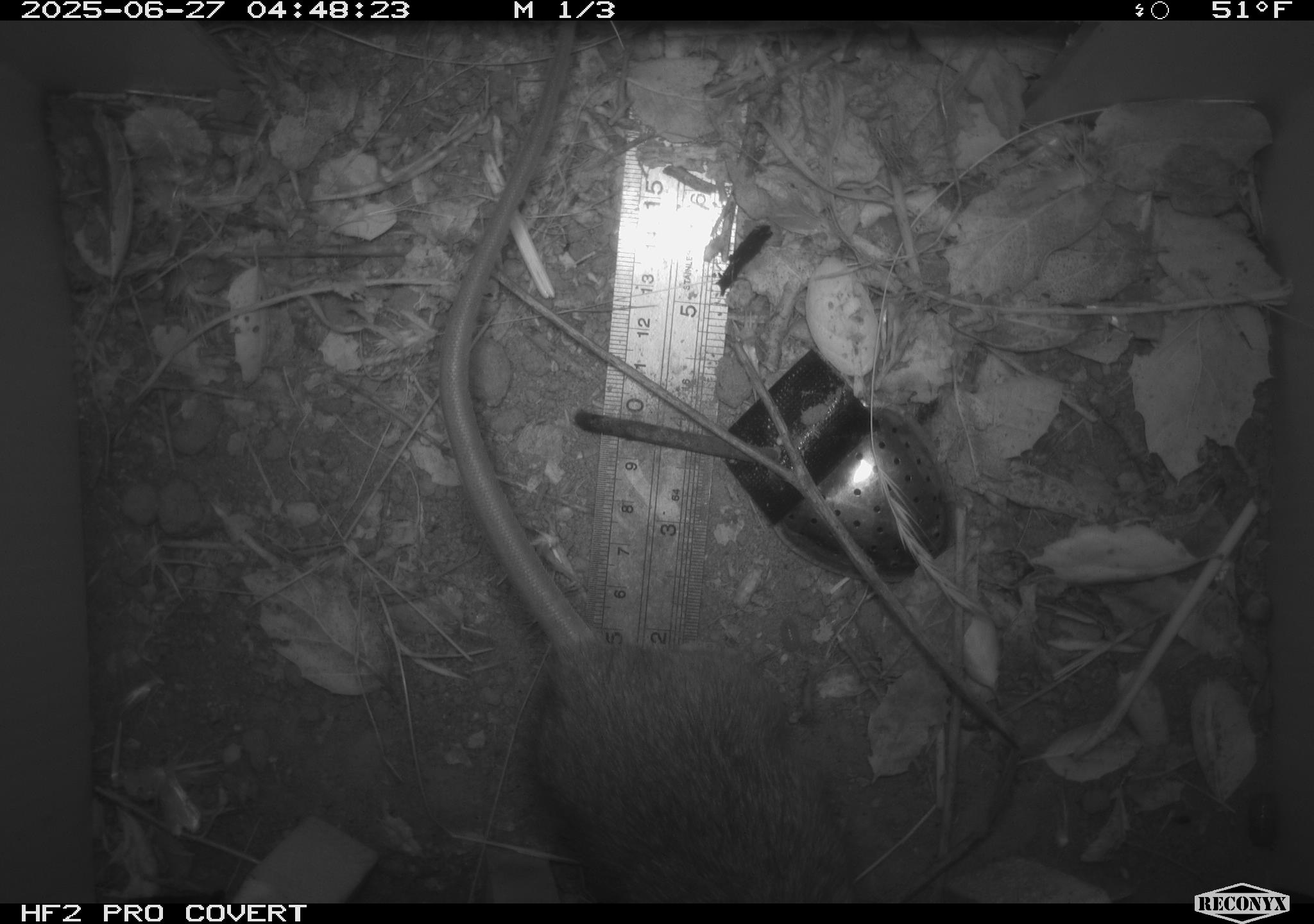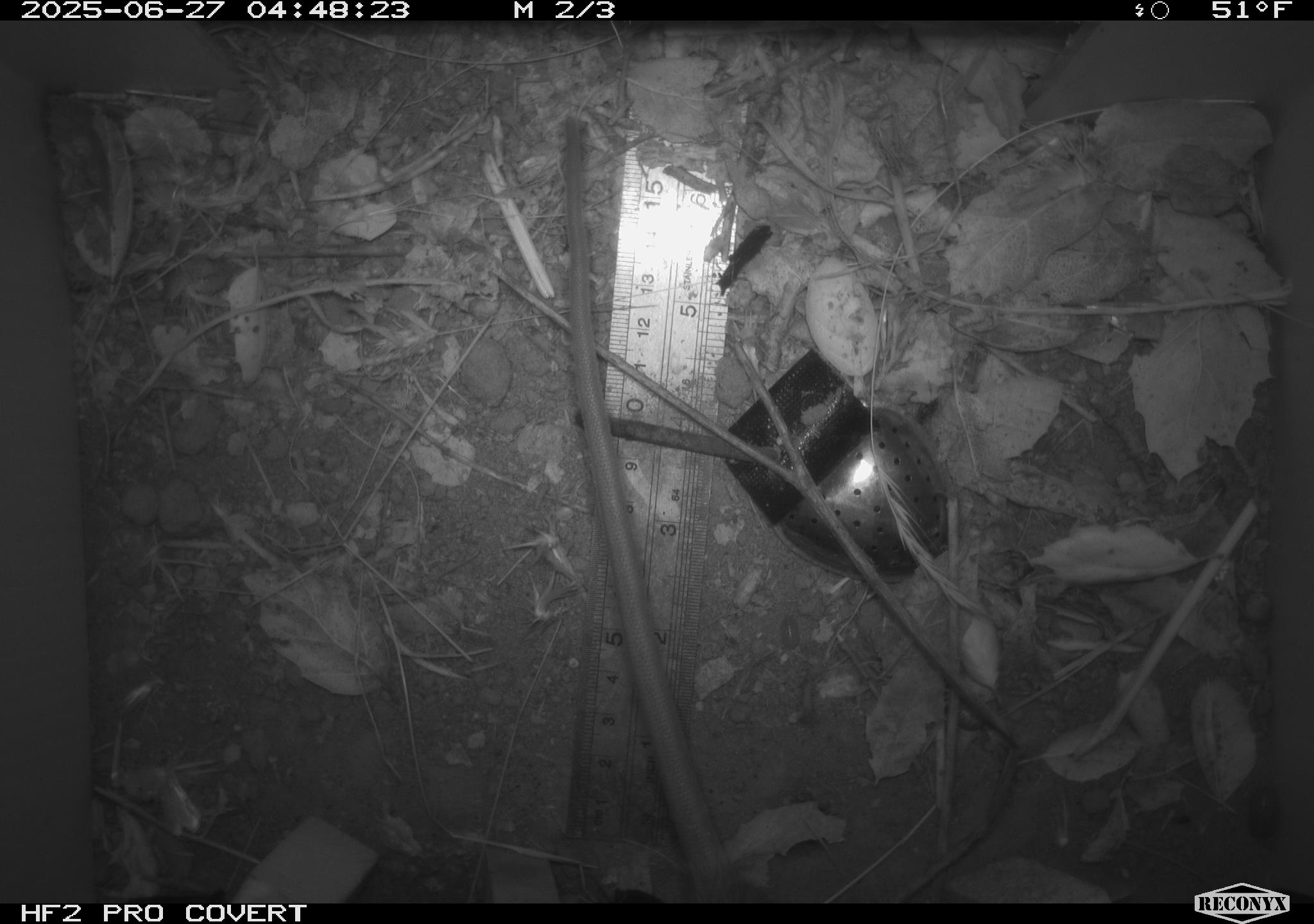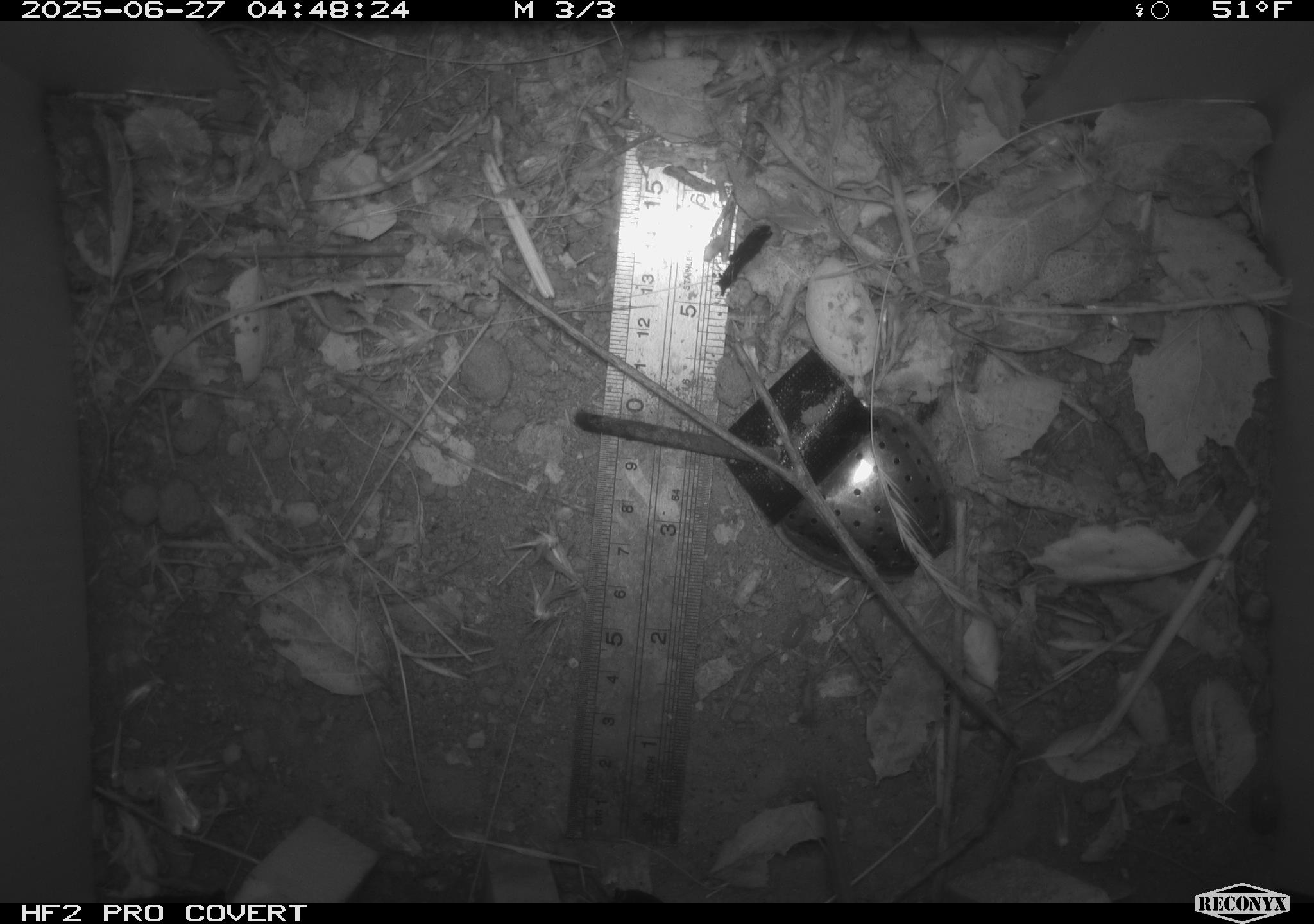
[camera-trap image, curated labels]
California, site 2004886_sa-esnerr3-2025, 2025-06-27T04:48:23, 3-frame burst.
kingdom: Animalia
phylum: Chordata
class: Mammalia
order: Rodentia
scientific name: Rodentia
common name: rodent